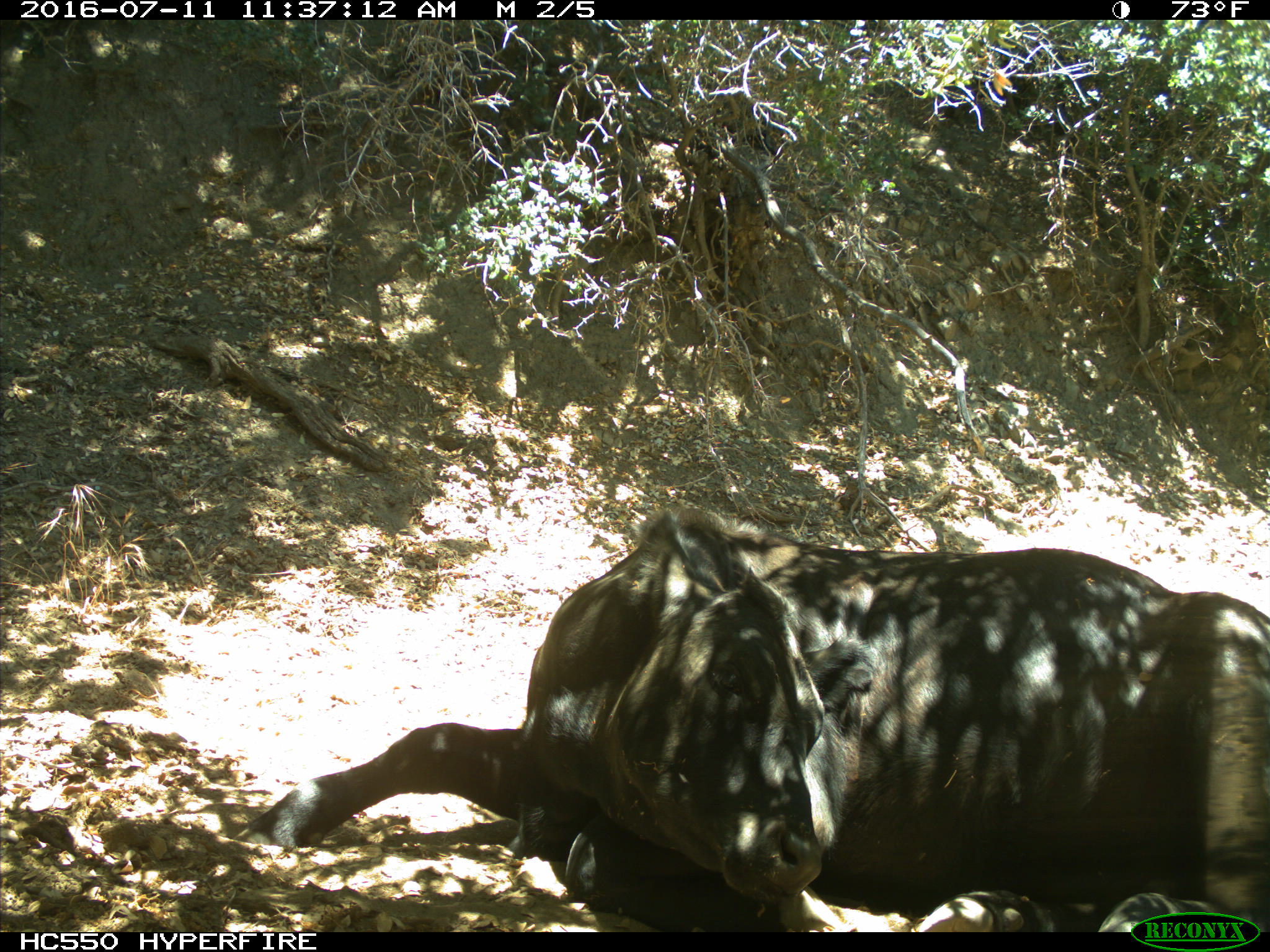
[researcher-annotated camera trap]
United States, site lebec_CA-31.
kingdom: Animalia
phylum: Chordata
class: Mammalia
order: Artiodactyla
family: Bovidae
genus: Bos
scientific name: Bos taurus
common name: domestic cow